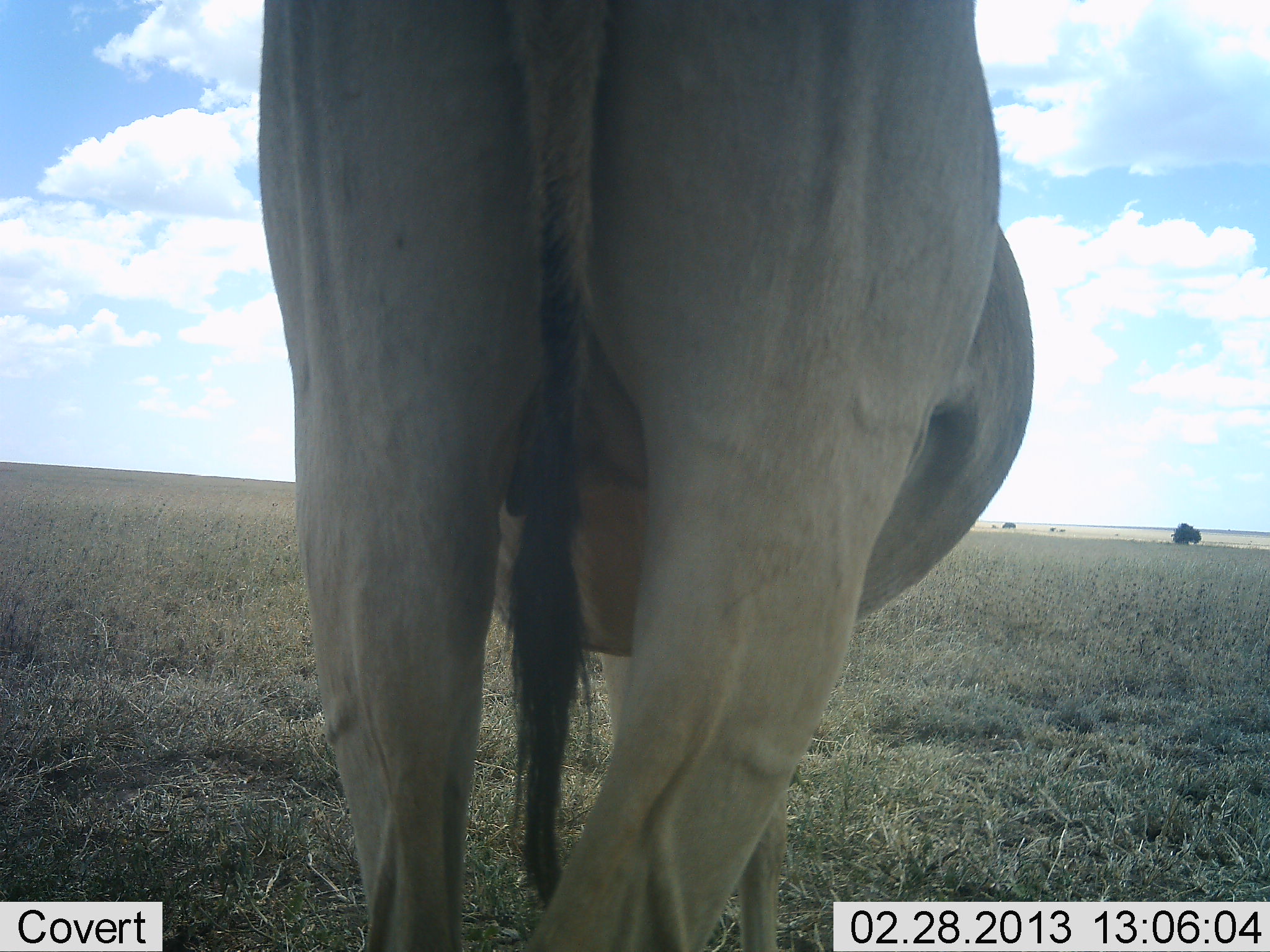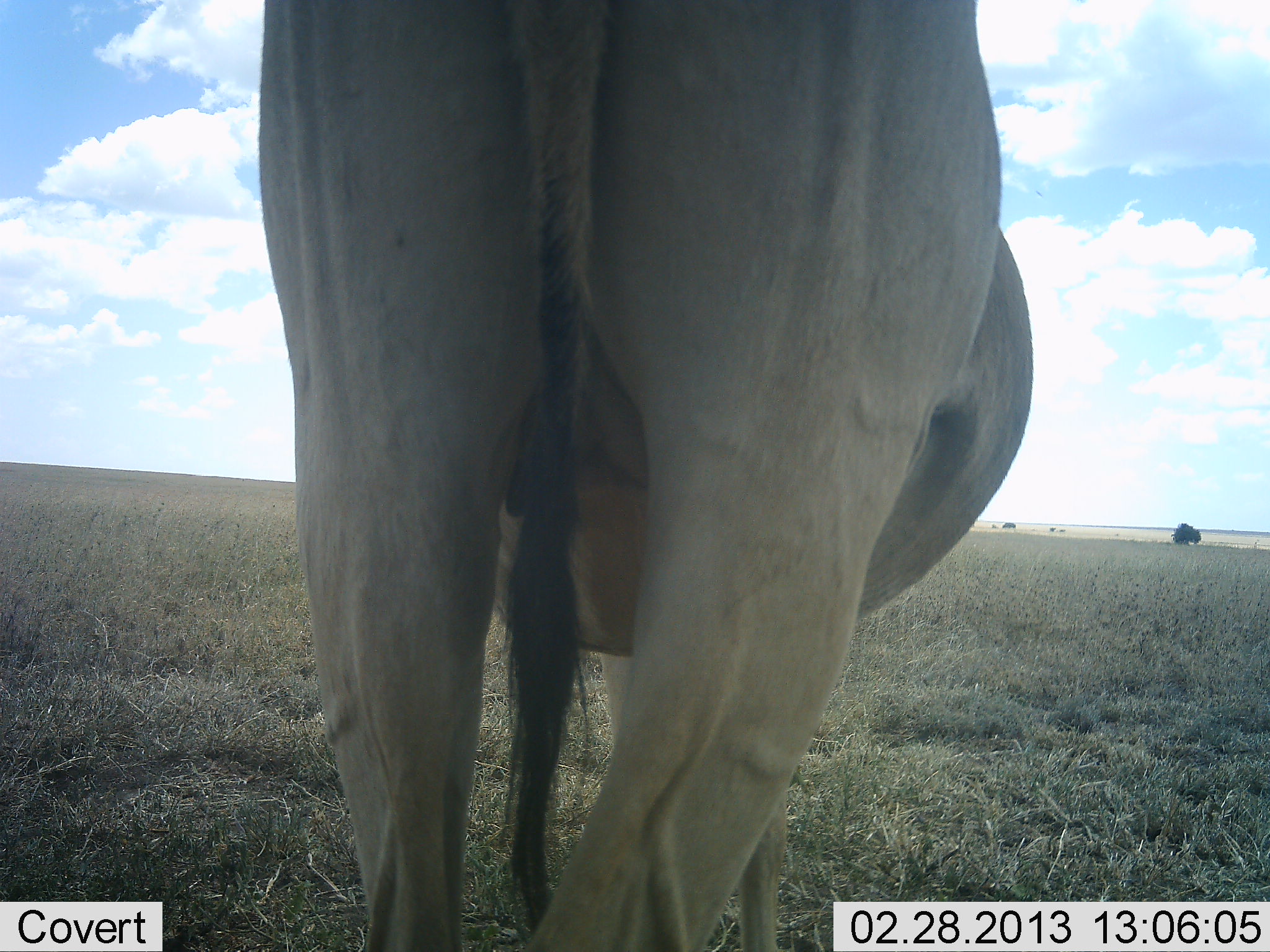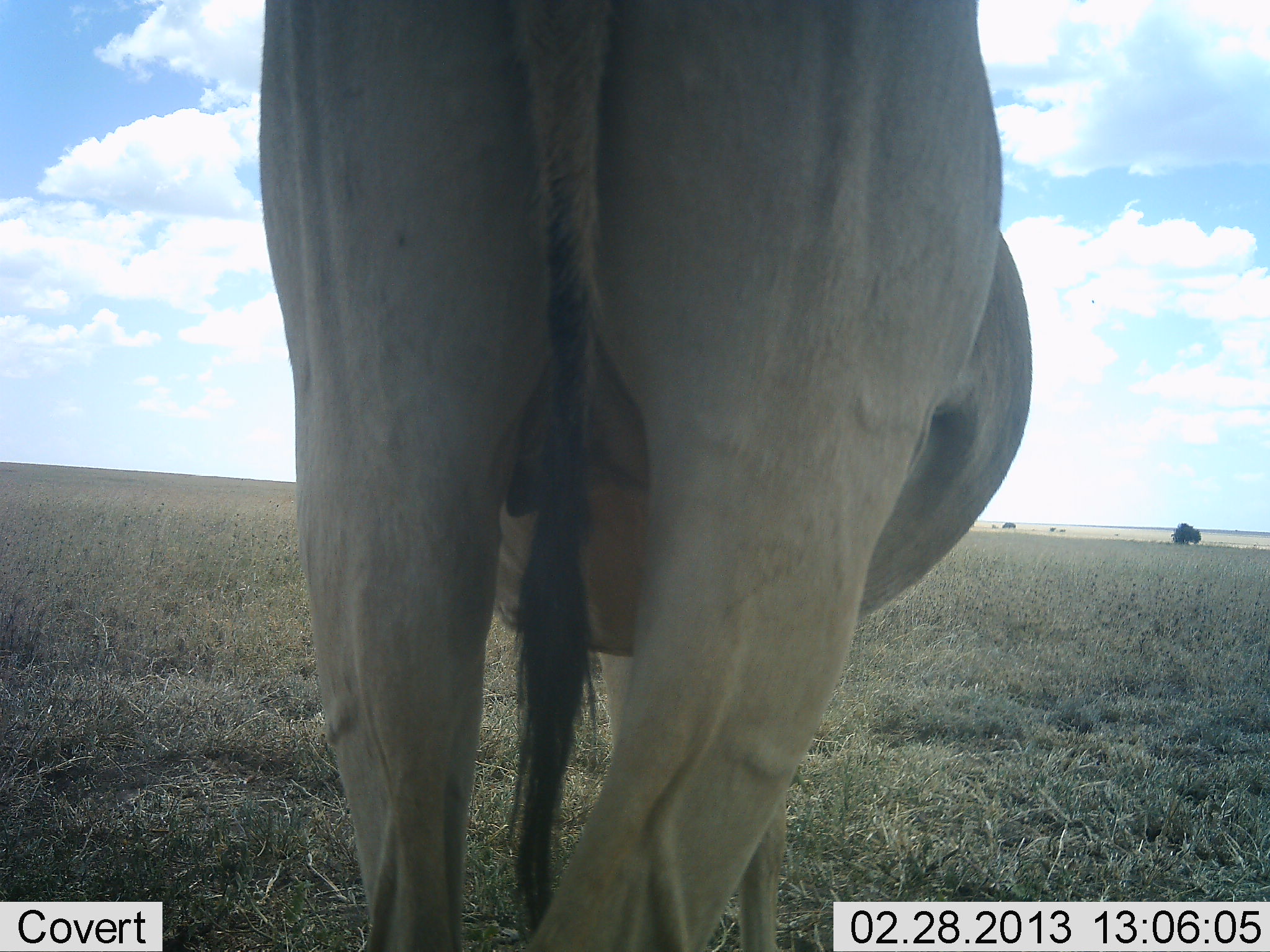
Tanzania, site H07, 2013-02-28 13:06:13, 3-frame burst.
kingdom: Animalia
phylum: Chordata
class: Mammalia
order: Artiodactyla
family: Bovidae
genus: Alcelaphus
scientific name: Alcelaphus buselaphus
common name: hartebeest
Hartebeest (Alcelaphus buselaphus), count 1. Behavior (volunteer vote fractions): standing 100%, resting 0%, moving 0%, interacting 0%. Young present (vote fraction): 0%. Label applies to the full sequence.